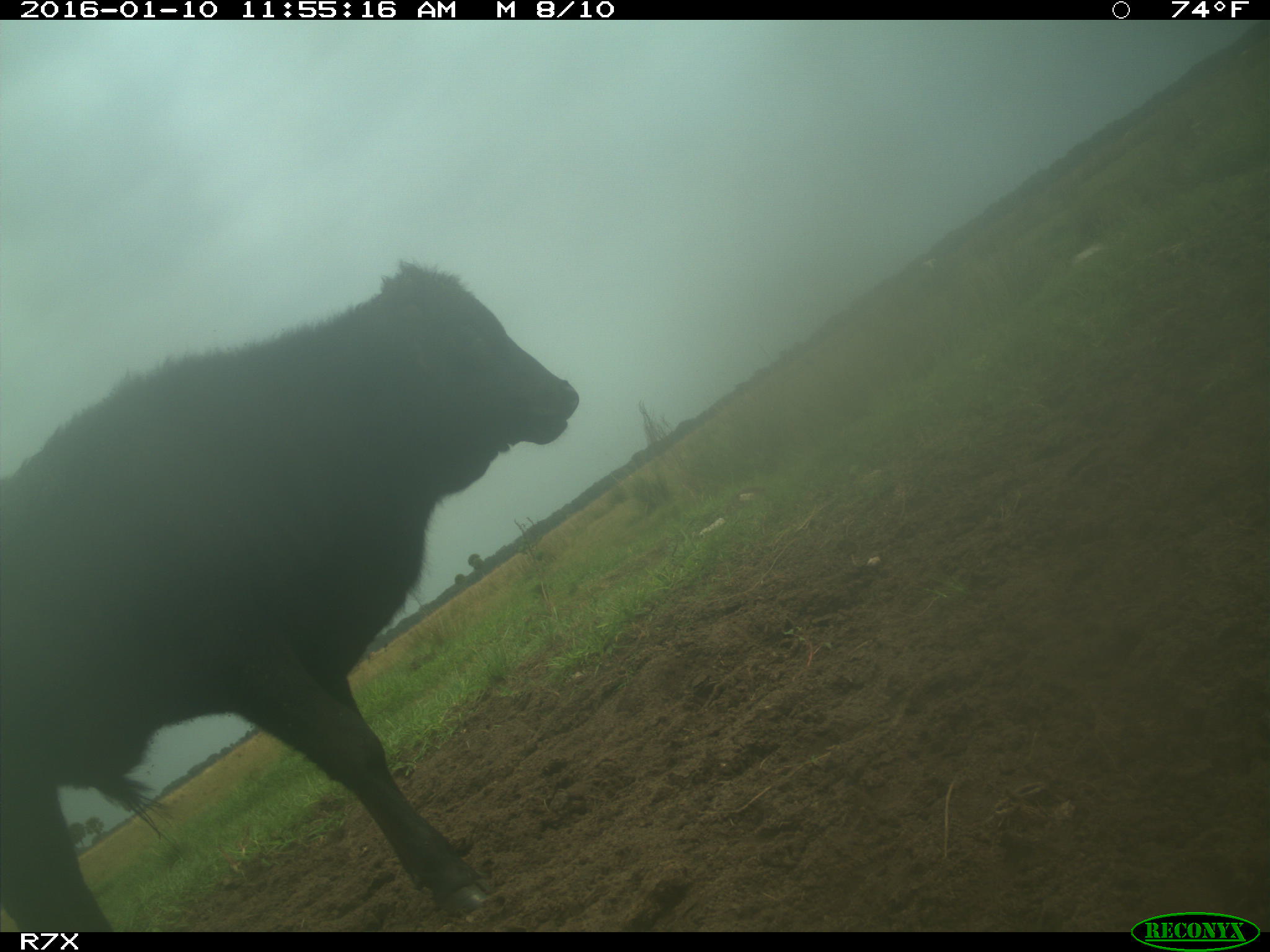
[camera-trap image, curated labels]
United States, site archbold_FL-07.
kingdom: Animalia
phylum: Chordata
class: Mammalia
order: Artiodactyla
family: Bovidae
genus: Bos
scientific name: Bos taurus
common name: domestic cow